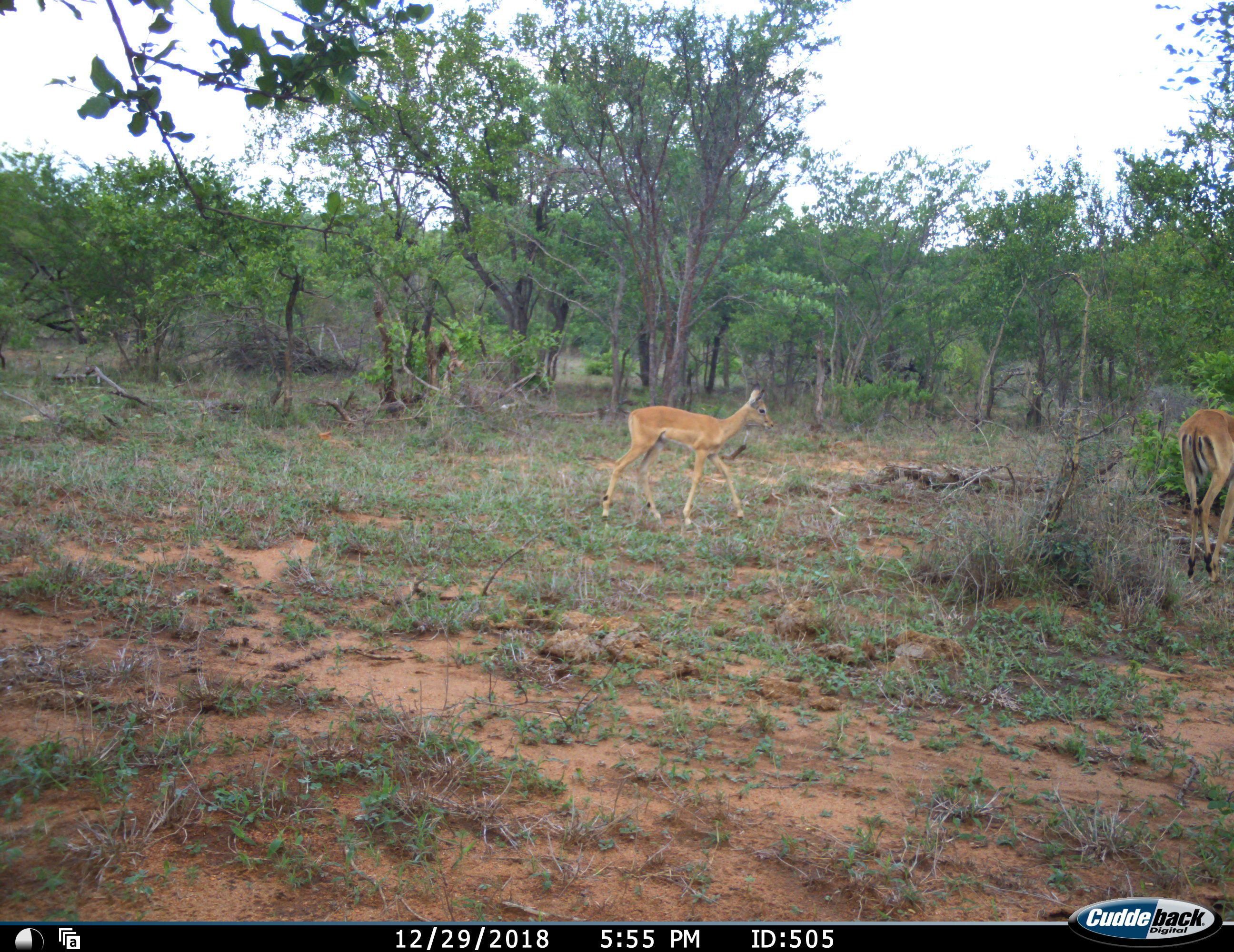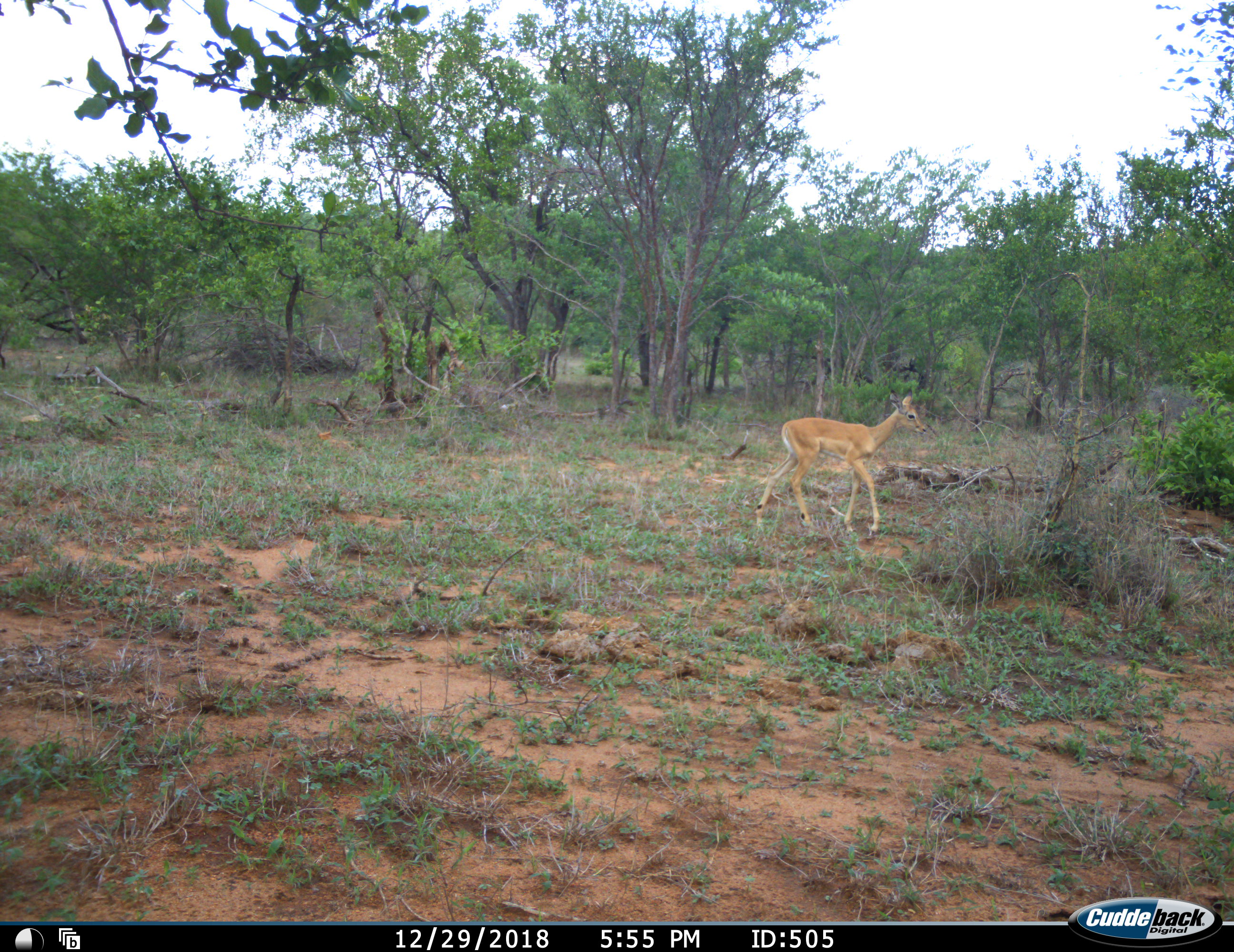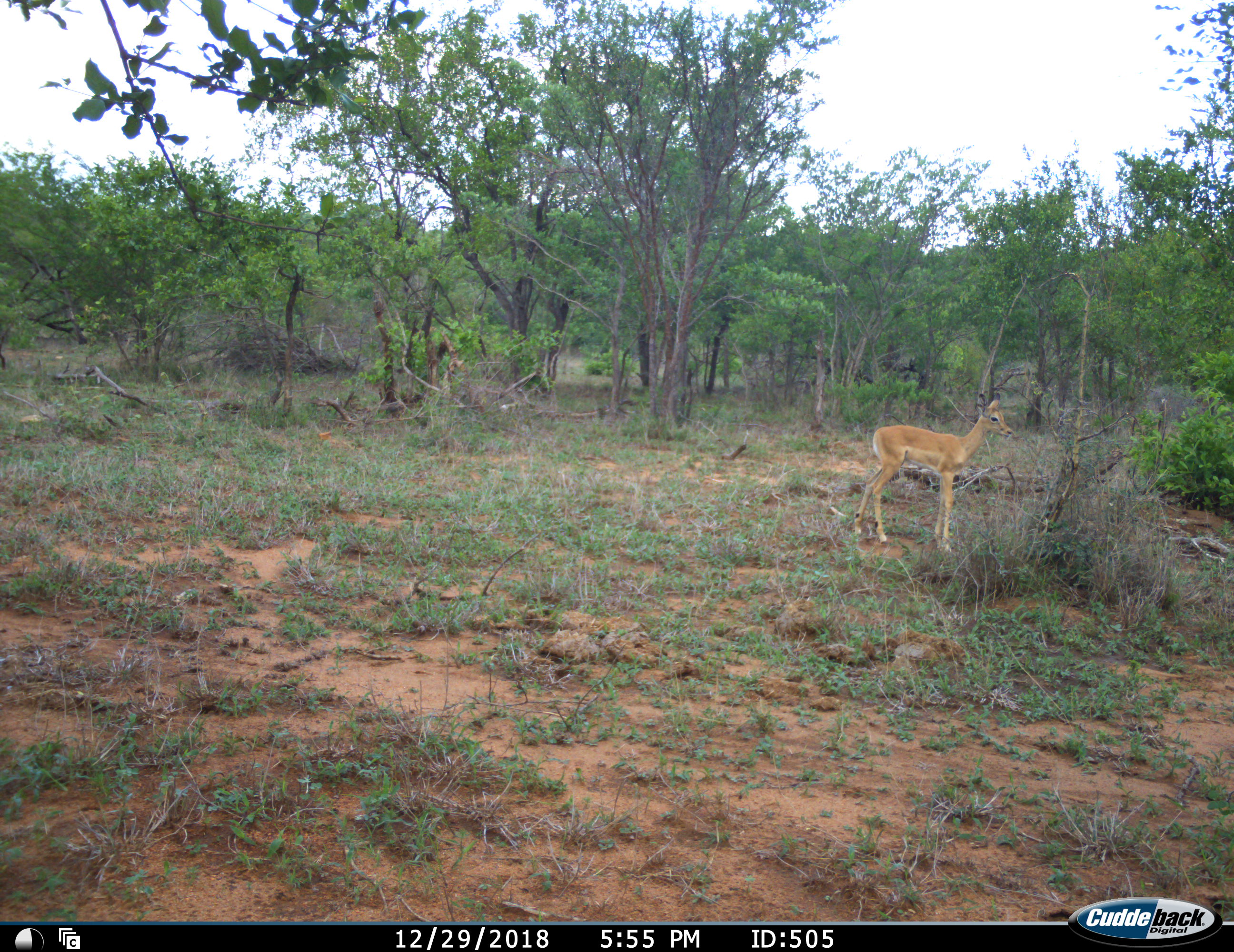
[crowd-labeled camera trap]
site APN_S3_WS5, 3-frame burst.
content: unidentified animal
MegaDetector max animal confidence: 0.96